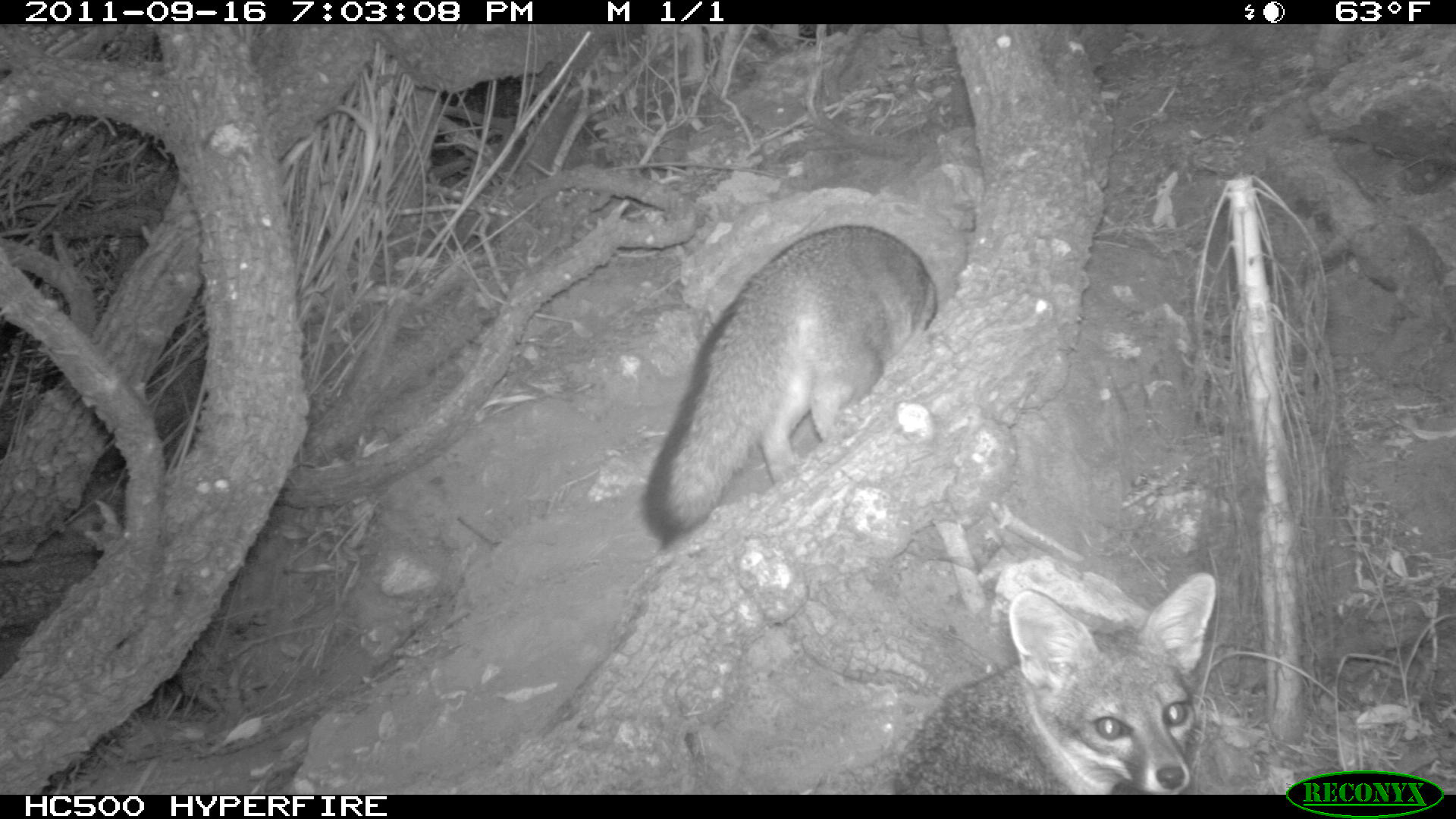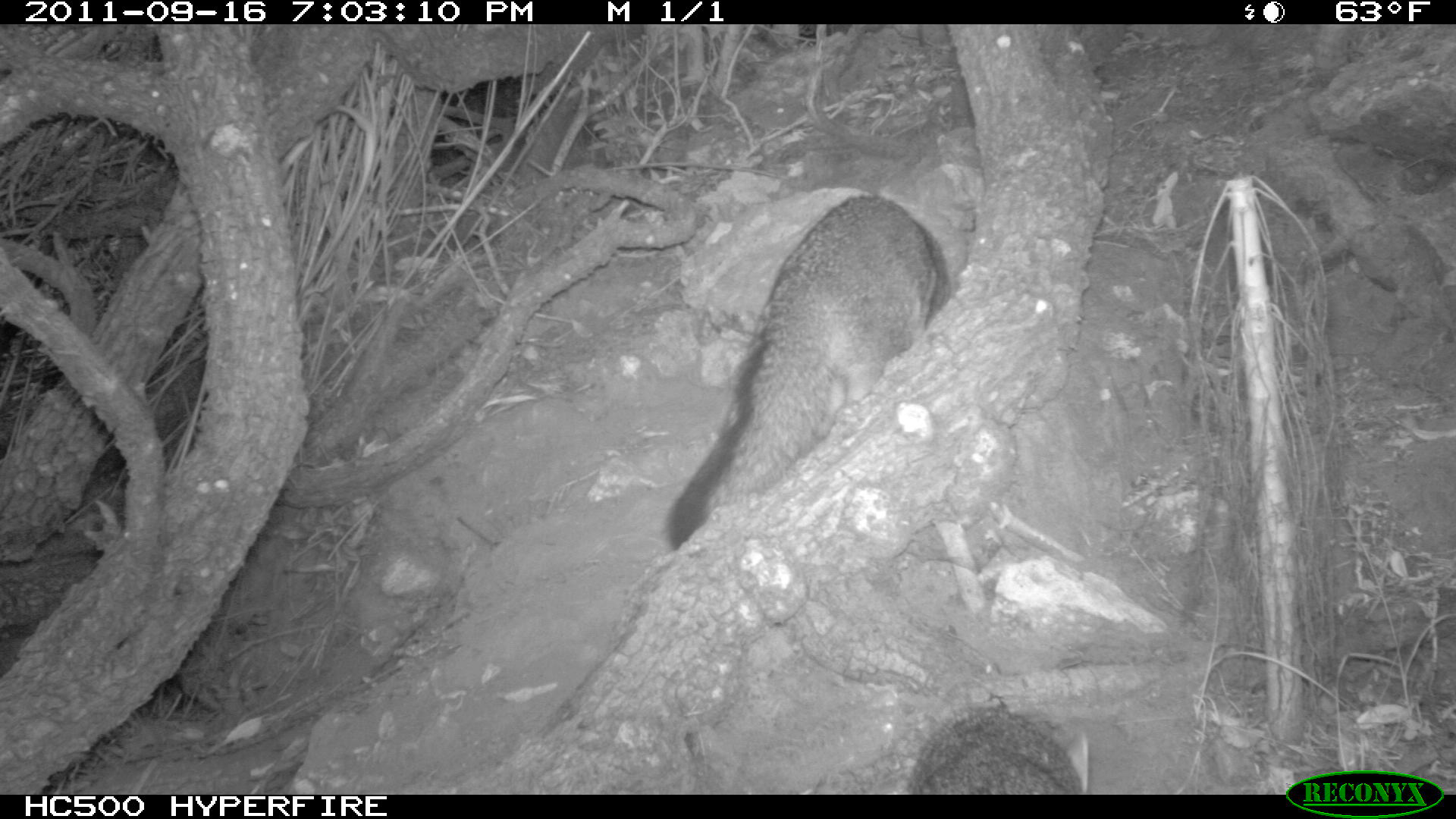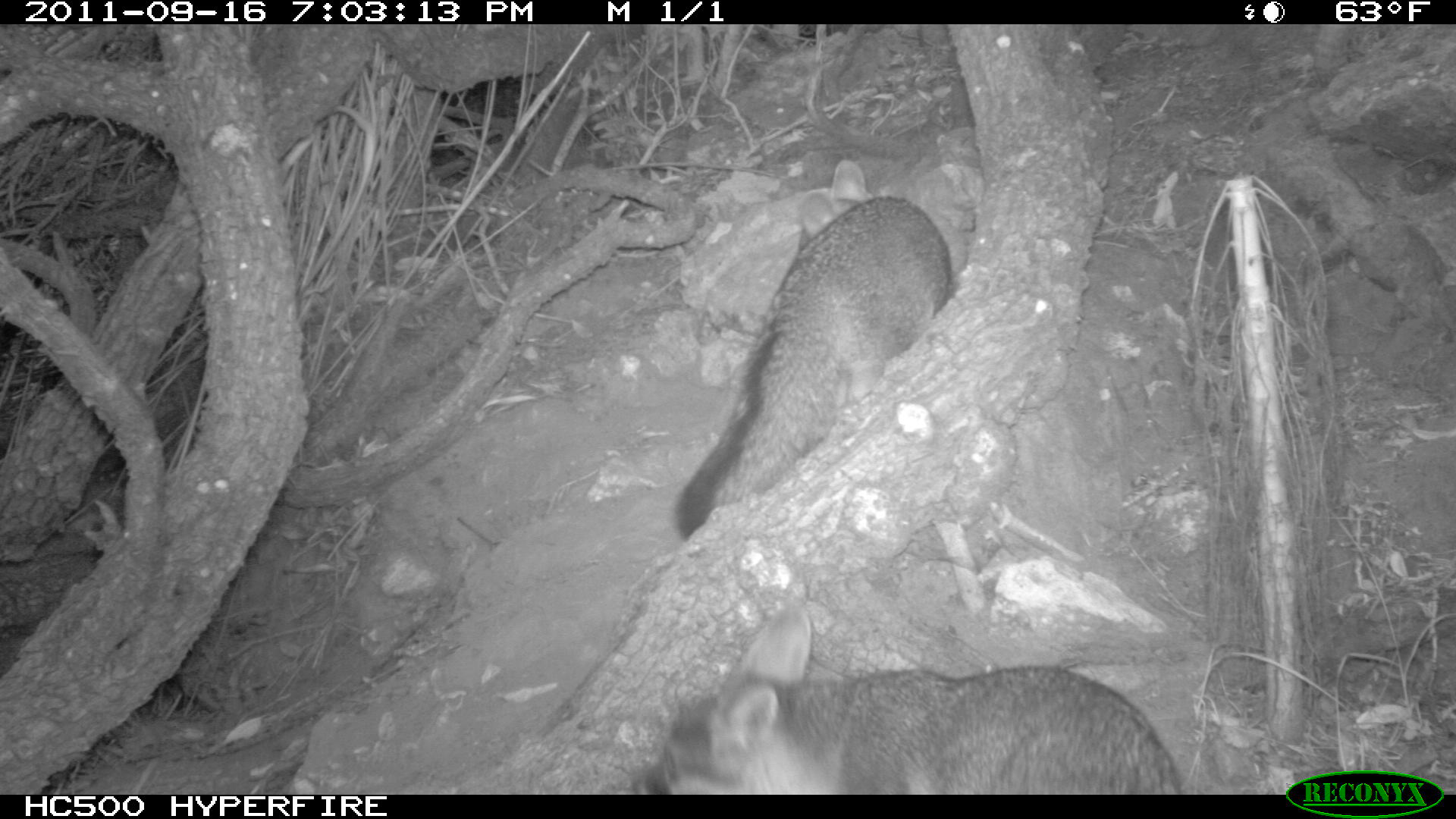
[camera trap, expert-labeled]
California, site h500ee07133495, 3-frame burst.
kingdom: Animalia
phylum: Chordata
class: Mammalia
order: Carnivora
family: Canidae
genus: Urocyon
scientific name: Urocyon littoralis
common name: island fox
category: fox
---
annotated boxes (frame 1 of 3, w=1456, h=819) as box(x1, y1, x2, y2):
fox: box(634, 224, 937, 543); box(811, 573, 1216, 795)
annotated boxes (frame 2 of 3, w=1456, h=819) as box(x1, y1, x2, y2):
fox: box(658, 193, 953, 550)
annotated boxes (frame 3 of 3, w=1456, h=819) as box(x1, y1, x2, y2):
fox: box(630, 600, 1181, 795); box(675, 160, 949, 541)